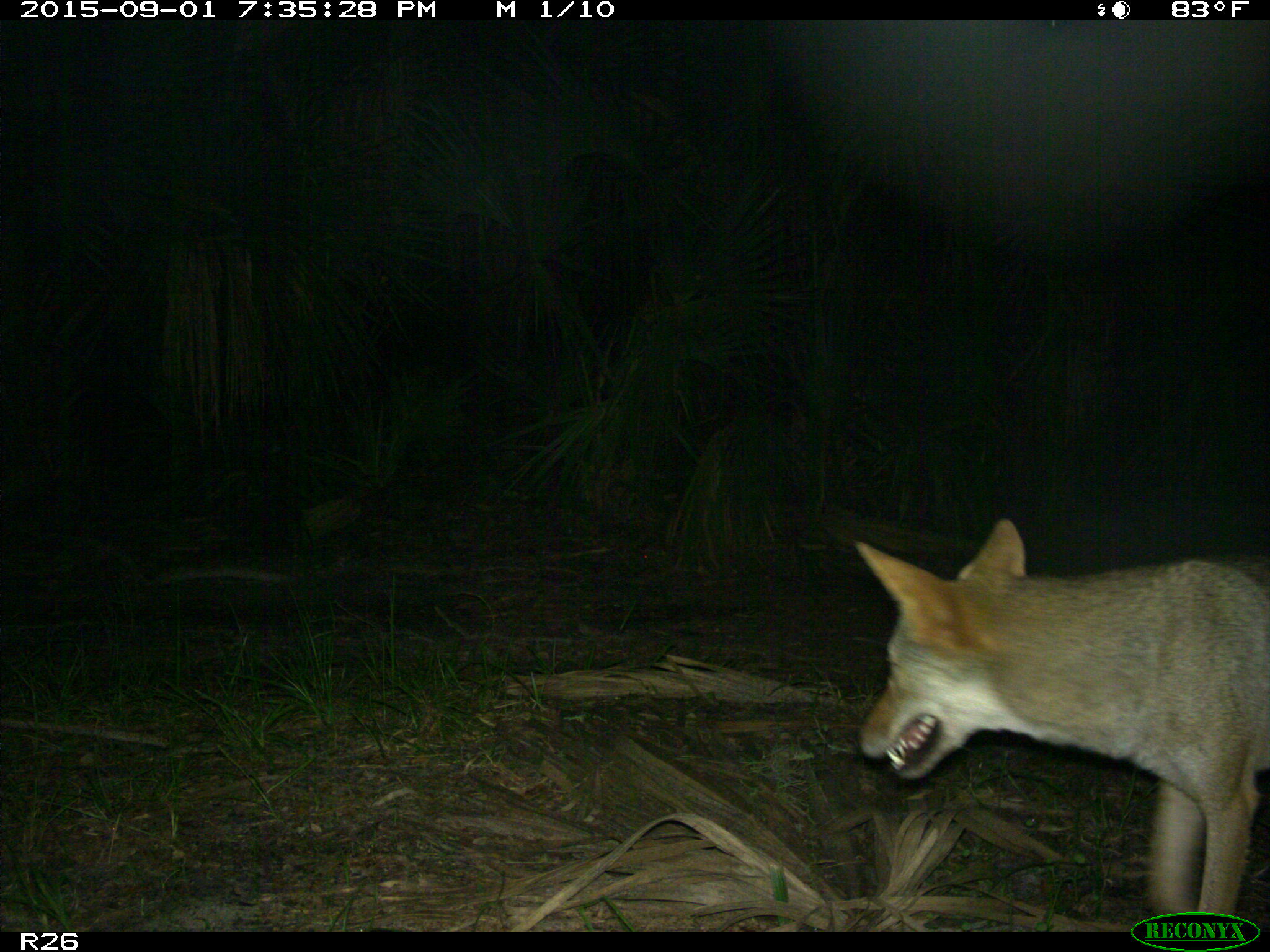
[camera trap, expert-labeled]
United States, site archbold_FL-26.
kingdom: Animalia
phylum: Chordata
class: Mammalia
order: Carnivora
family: Canidae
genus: Canis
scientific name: Canis latrans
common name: coyote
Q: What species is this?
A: Canis latrans (coyote).